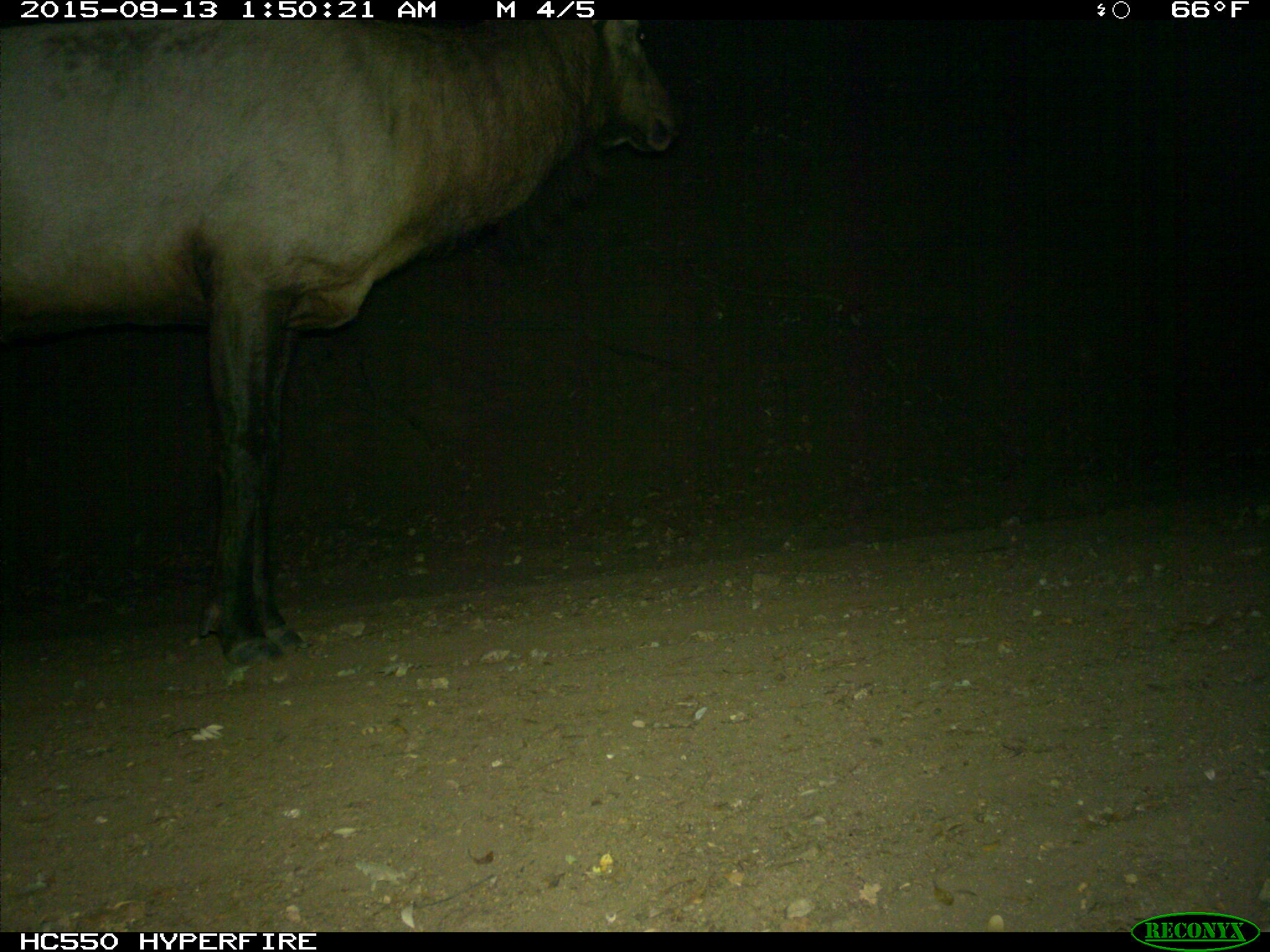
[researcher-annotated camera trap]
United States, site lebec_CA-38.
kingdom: Animalia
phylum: Chordata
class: Mammalia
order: Artiodactyla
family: Cervidae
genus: Cervus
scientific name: Cervus canadensis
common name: elk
Cervus canadensis (elk).